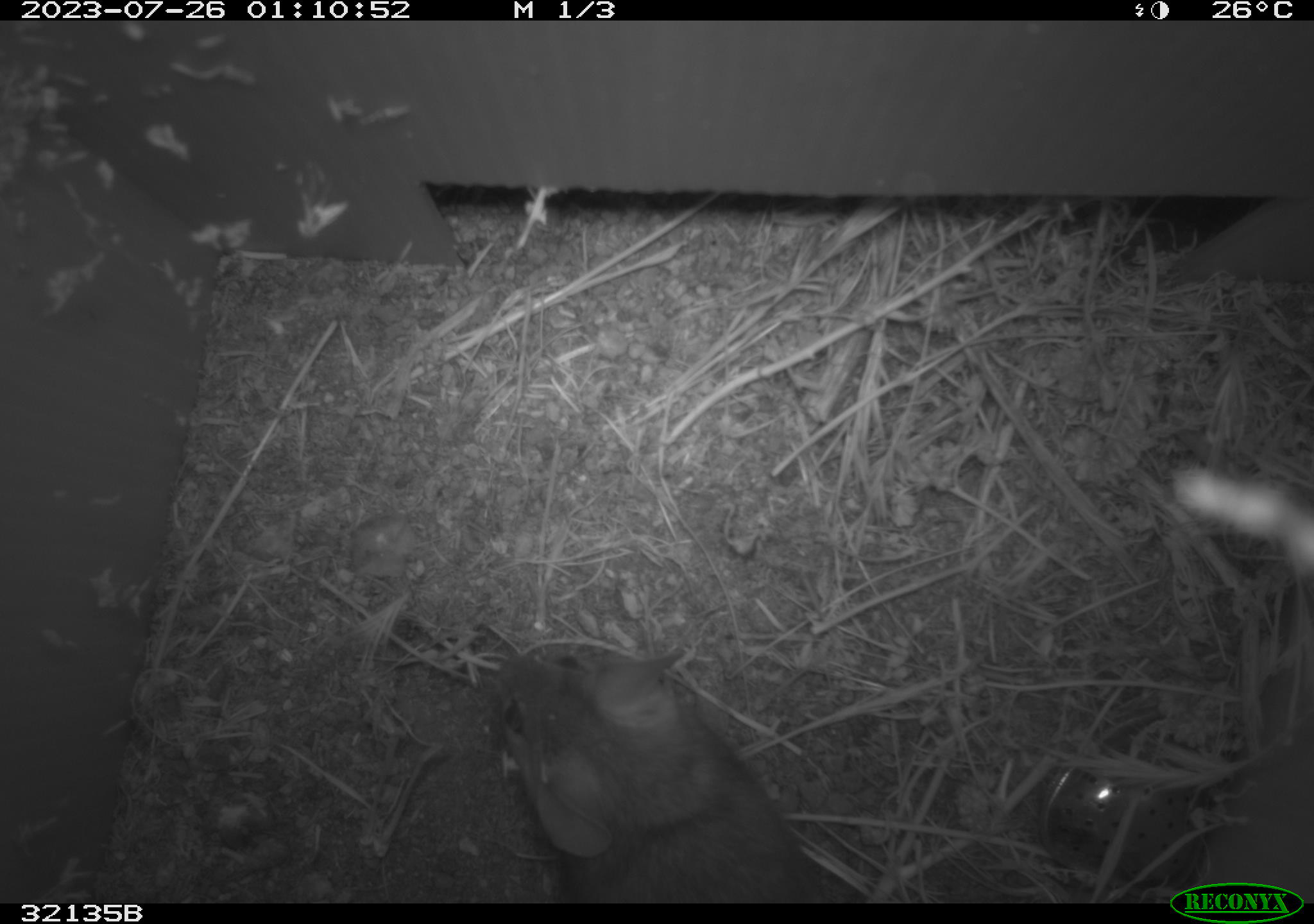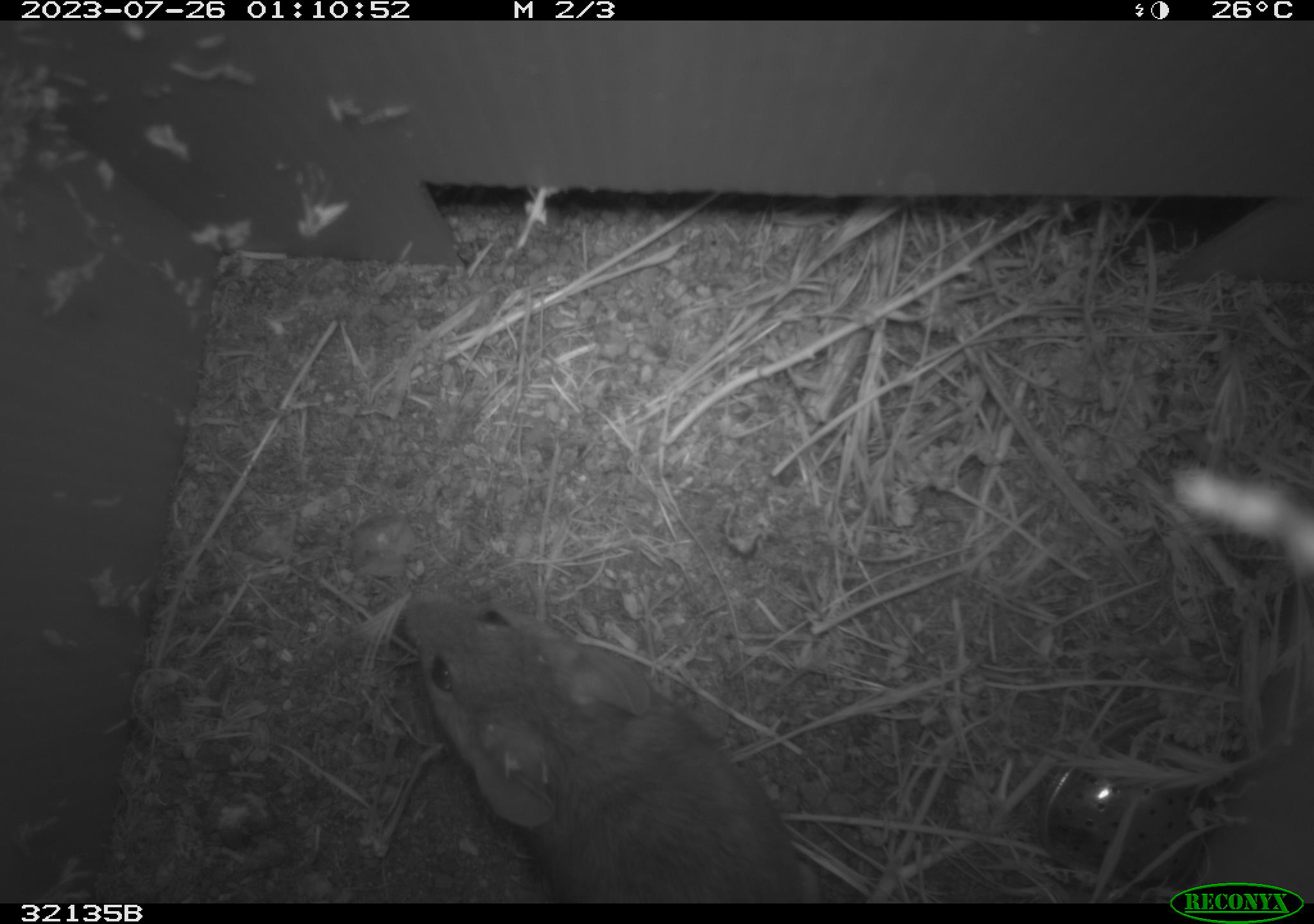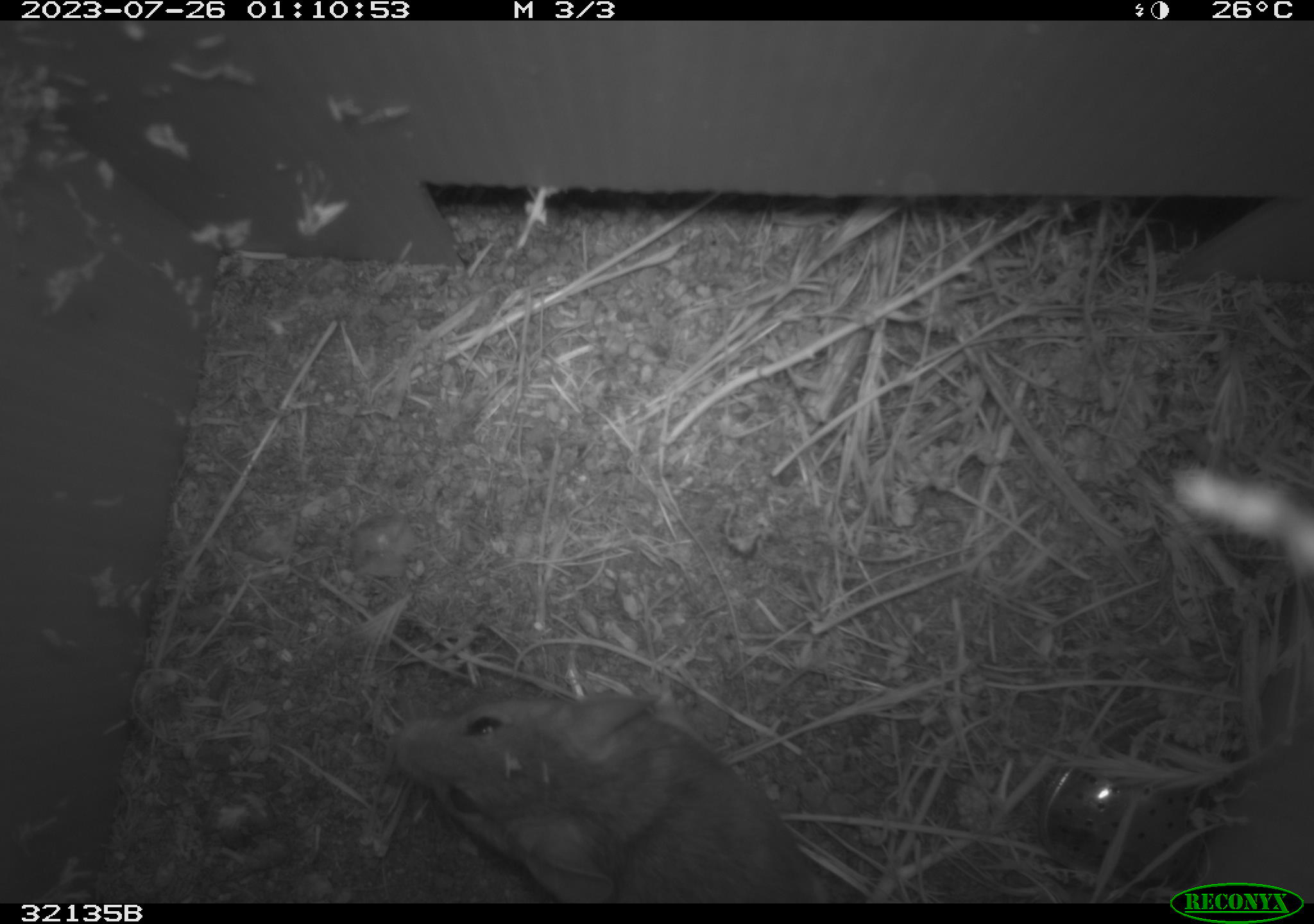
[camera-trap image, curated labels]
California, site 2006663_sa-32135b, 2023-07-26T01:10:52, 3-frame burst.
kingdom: Animalia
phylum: Chordata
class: Mammalia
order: Rodentia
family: Cricetidae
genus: Neotoma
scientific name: Neotoma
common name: pack rat or woodrat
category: neotoma species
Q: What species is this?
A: Neotoma species (pack rat or woodrat) (Neotoma).